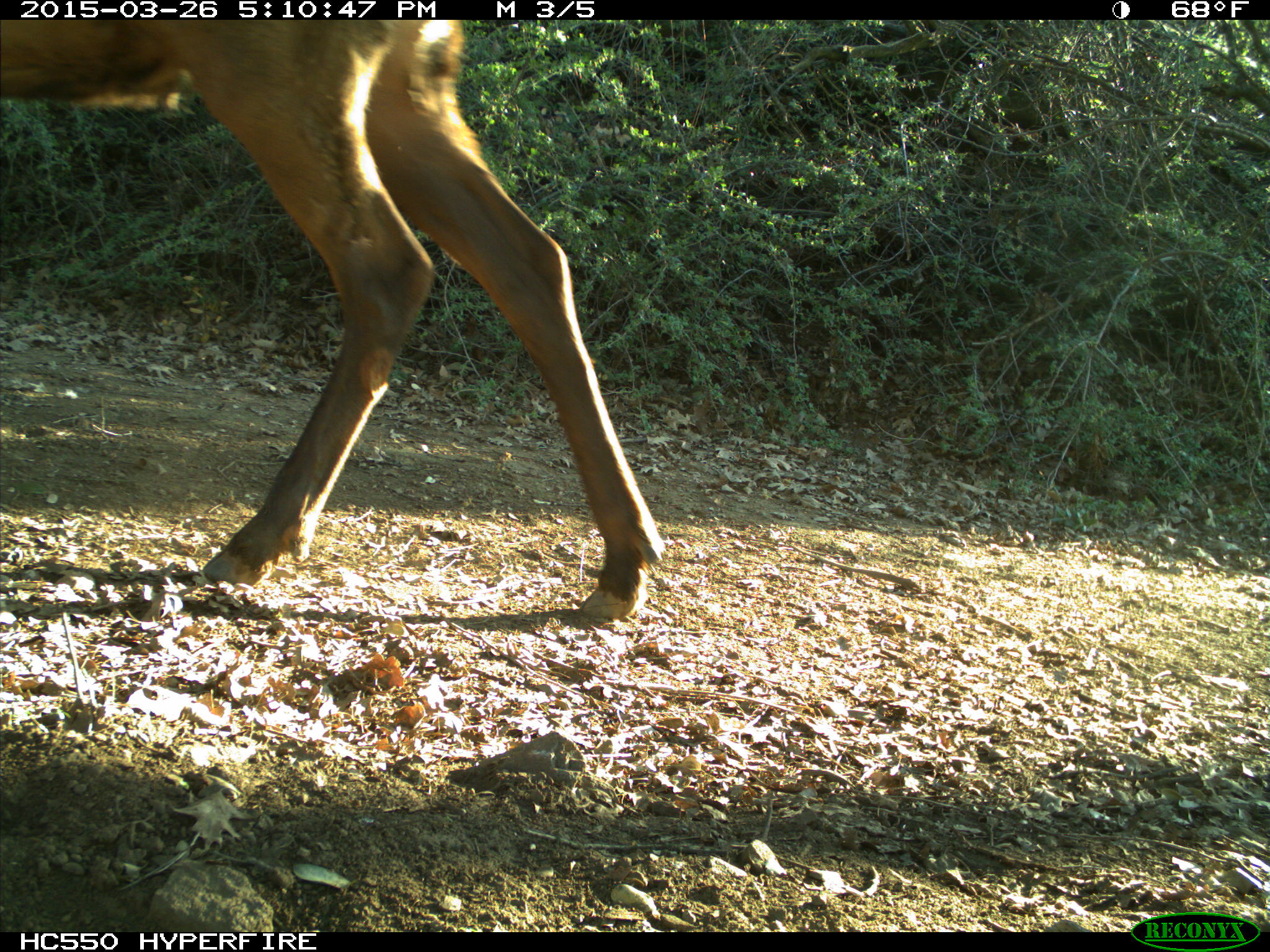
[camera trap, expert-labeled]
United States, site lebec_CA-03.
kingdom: Animalia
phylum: Chordata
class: Mammalia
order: Artiodactyla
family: Cervidae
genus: Cervus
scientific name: Cervus canadensis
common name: elk